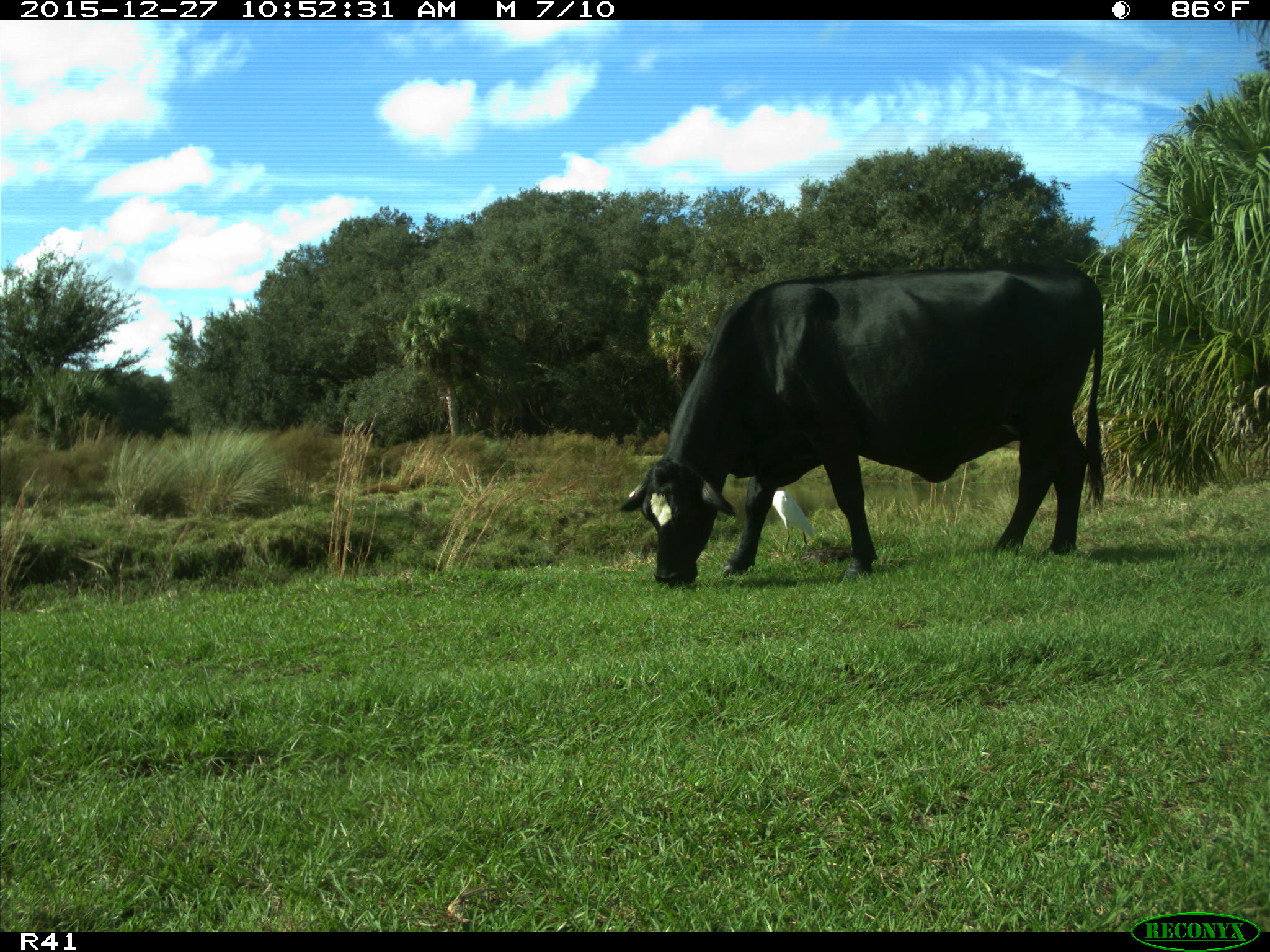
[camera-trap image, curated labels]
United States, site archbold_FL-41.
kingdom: Animalia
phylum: Chordata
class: Mammalia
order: Artiodactyla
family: Bovidae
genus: Bos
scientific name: Bos taurus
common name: domestic cow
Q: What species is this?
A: Bos taurus (domestic cow).